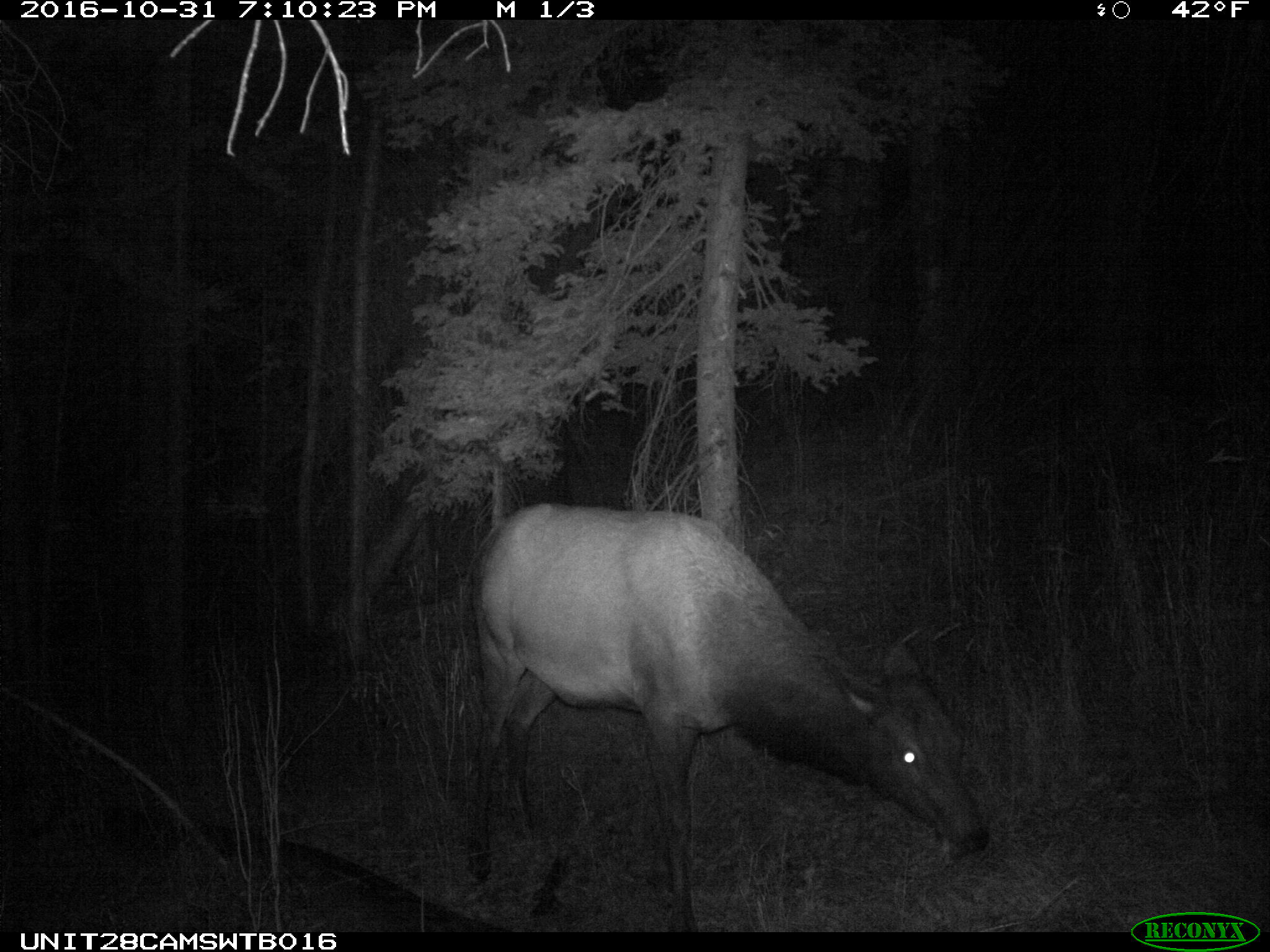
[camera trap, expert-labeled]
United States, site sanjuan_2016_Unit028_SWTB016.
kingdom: Animalia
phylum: Chordata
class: Mammalia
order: Artiodactyla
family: Cervidae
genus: Cervus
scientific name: Cervus elaphus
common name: red deer